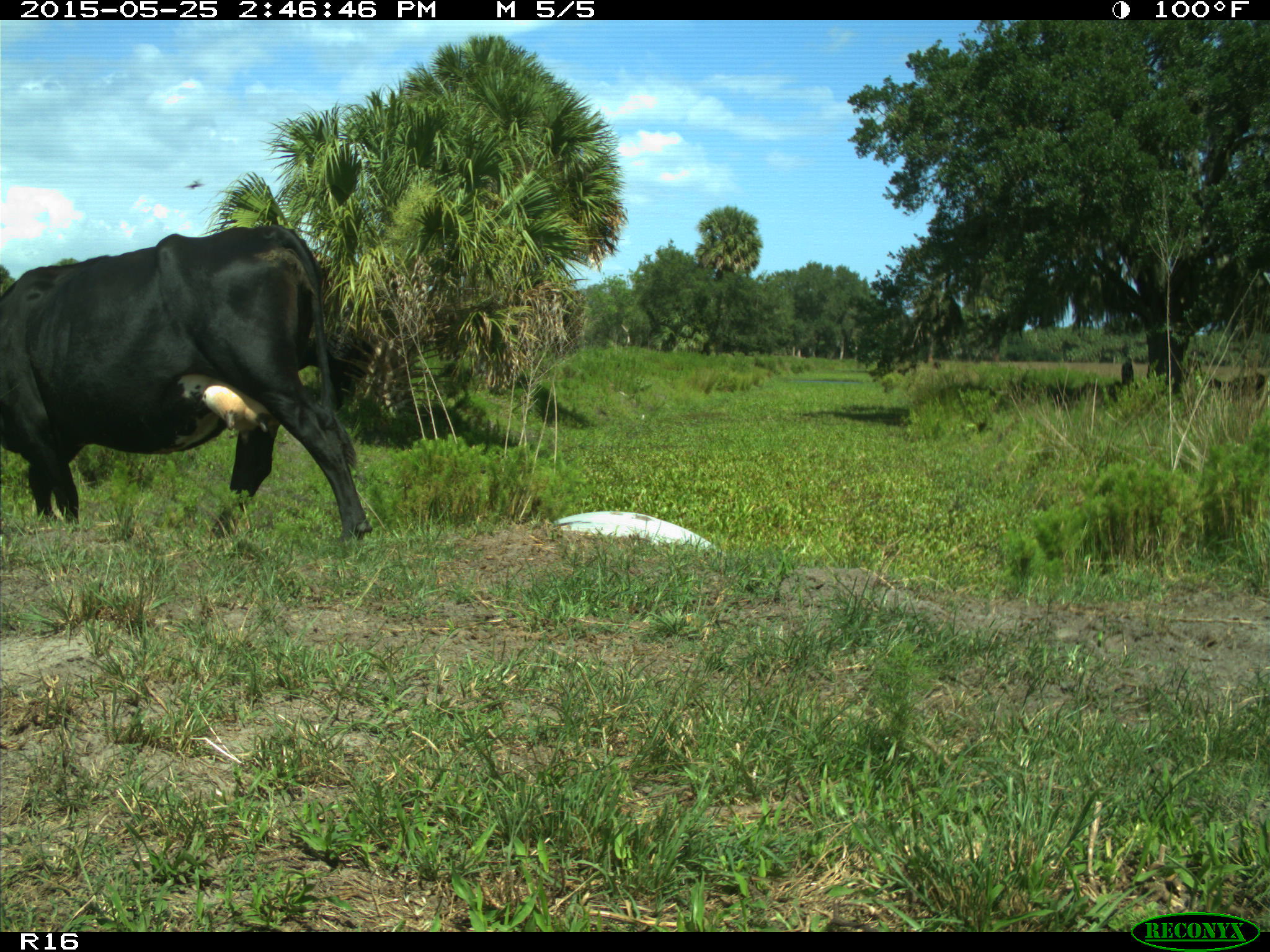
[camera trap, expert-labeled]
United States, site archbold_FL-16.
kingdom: Animalia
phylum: Chordata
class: Mammalia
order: Artiodactyla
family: Bovidae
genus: Bos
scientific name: Bos taurus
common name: domestic cow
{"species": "Bos taurus (domestic cow)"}